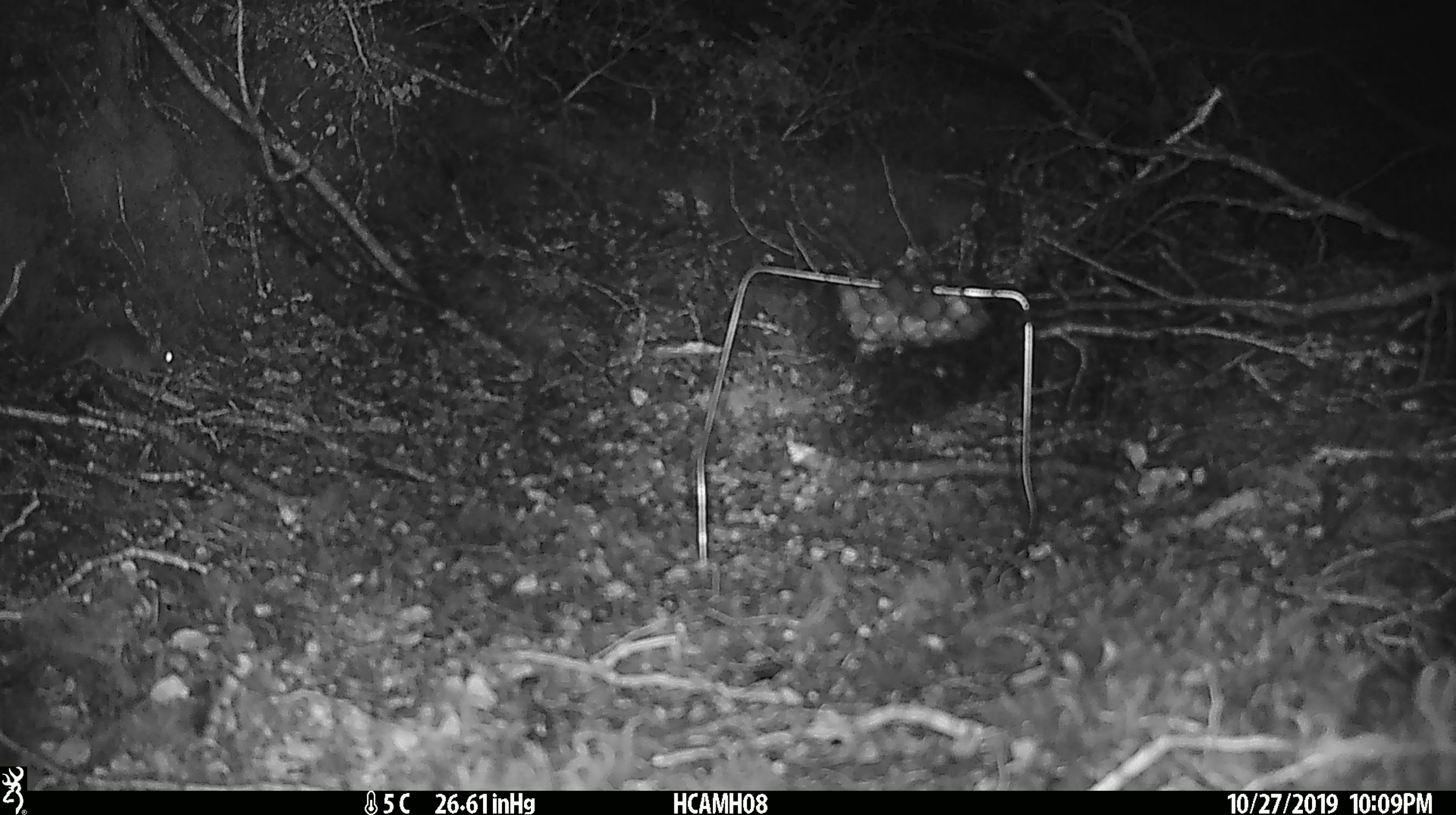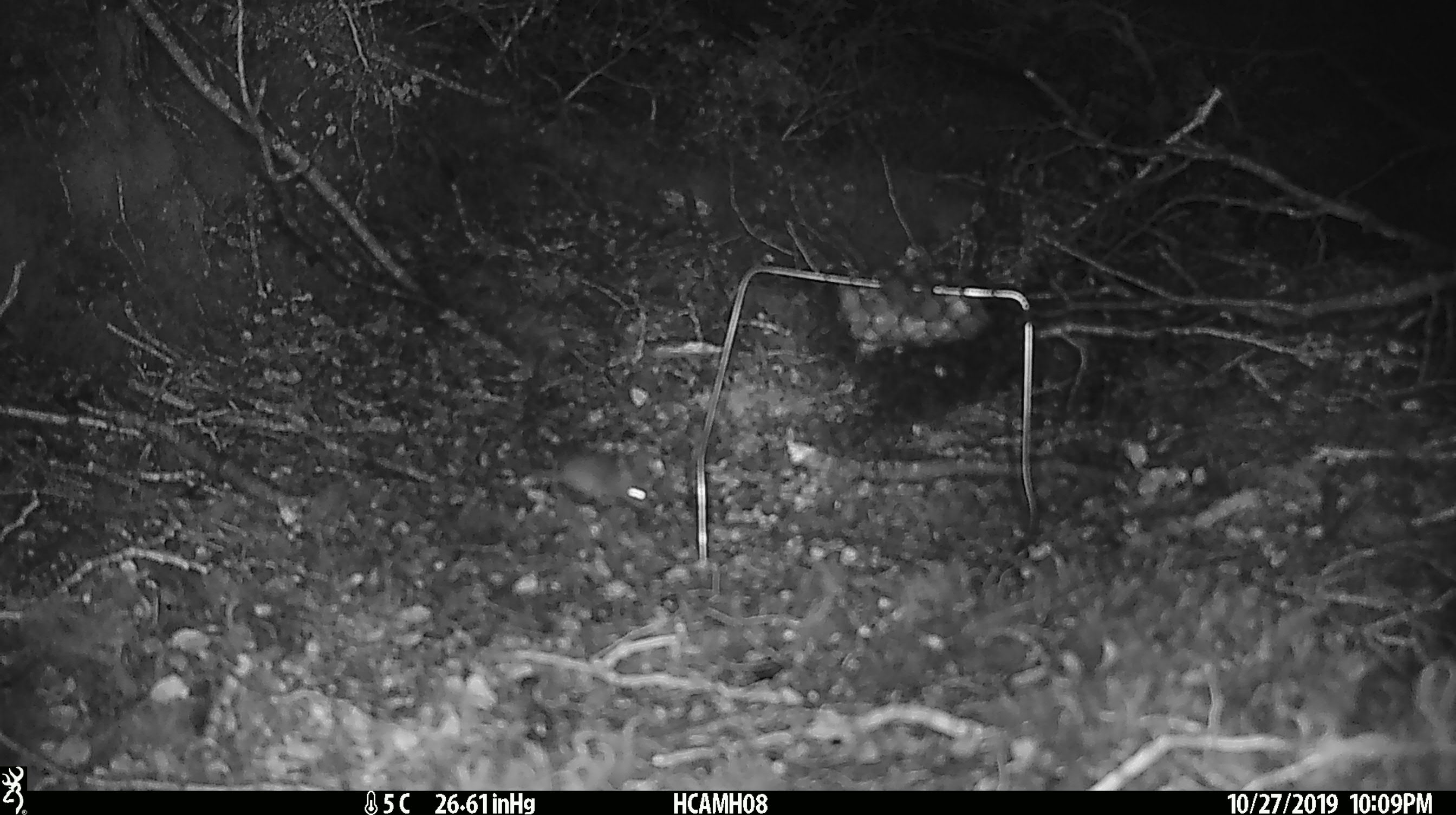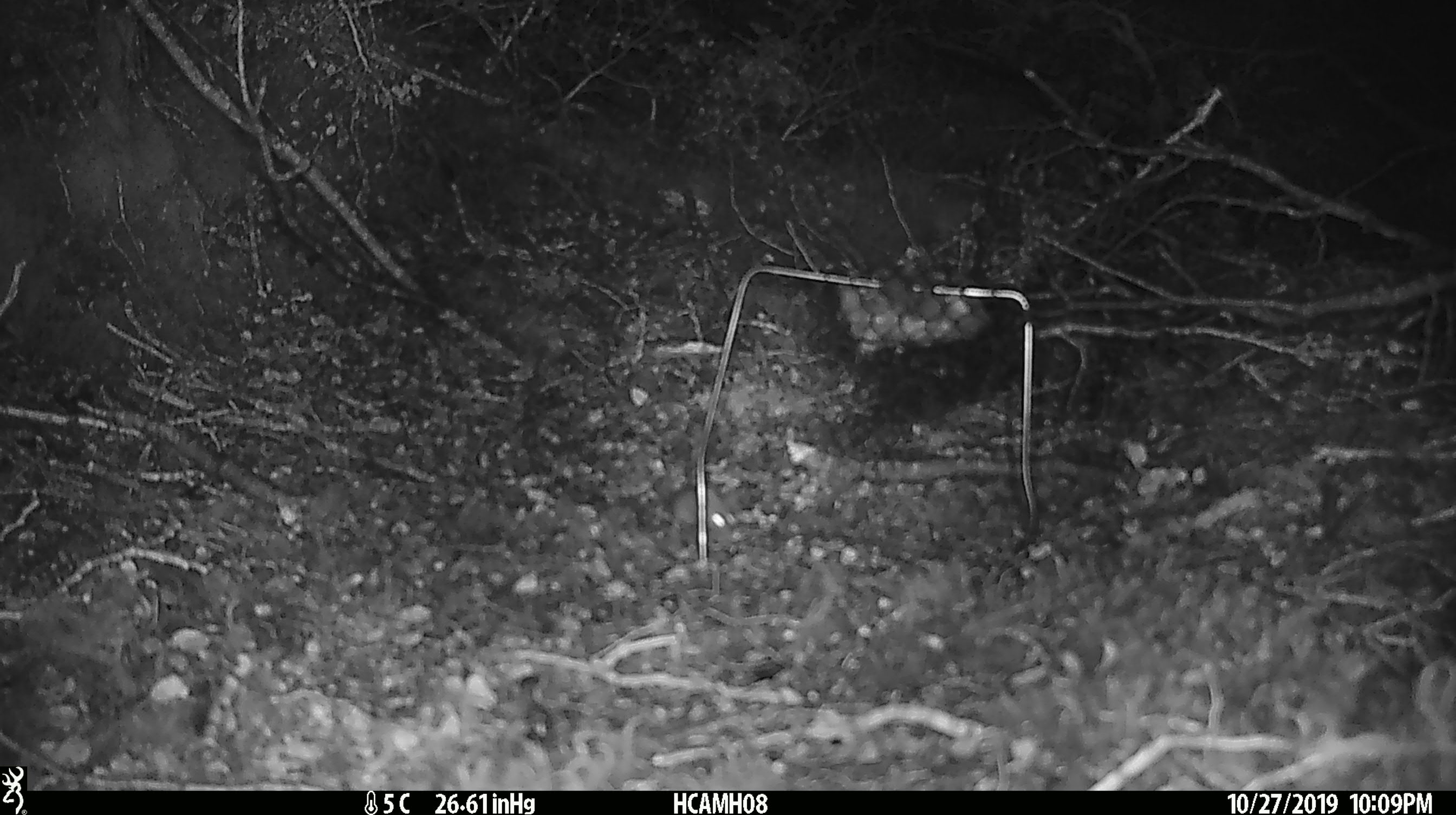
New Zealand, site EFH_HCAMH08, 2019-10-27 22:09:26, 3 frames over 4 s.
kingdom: Animalia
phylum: Chordata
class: Mammalia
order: Rodentia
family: Muridae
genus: Mus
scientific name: Mus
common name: mouse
Mouse (Mus).